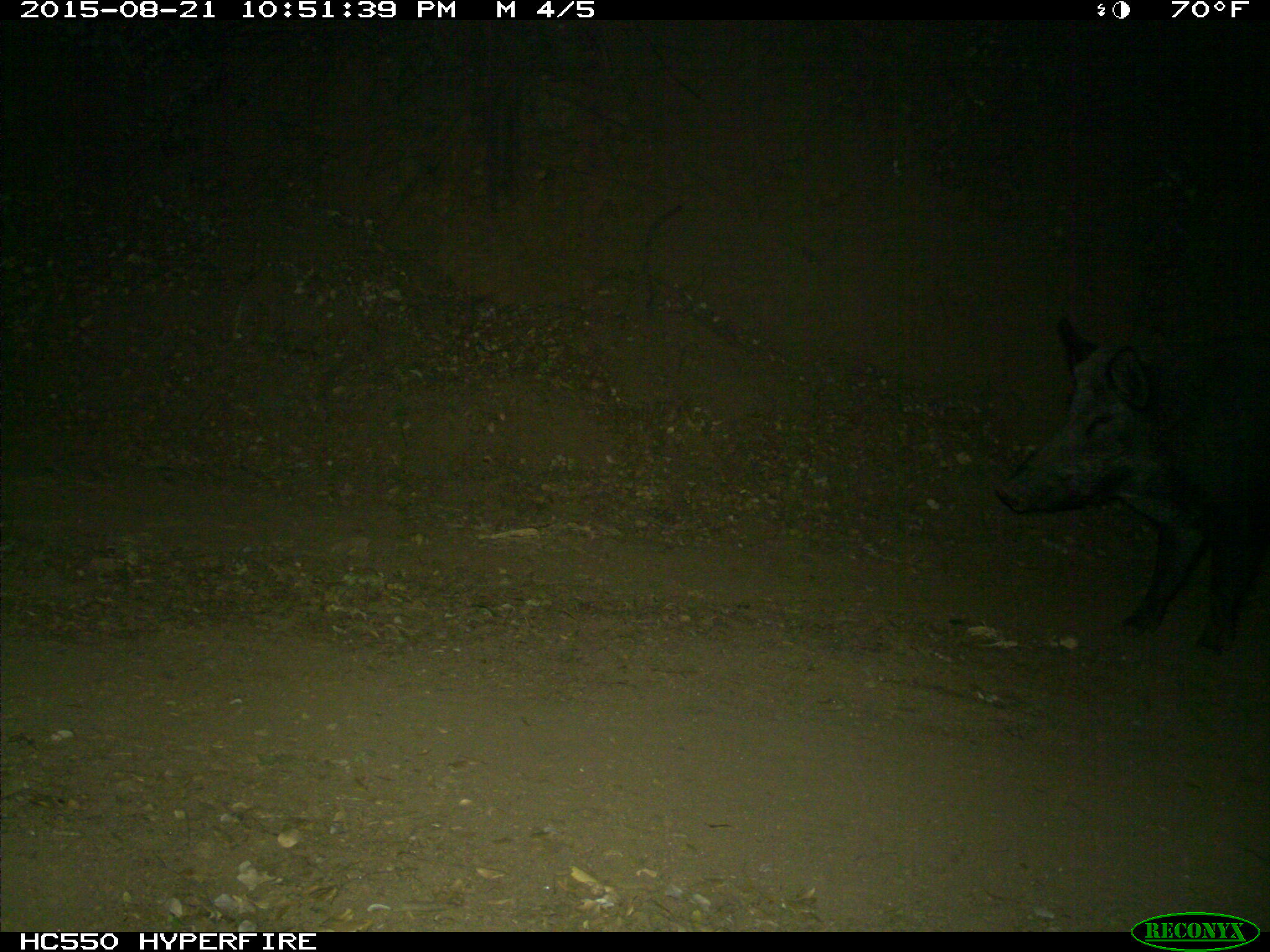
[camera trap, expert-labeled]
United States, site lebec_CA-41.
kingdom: Animalia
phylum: Chordata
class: Mammalia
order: Artiodactyla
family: Suidae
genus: Sus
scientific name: Sus scrofa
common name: wild boar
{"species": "Sus scrofa (wild boar)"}